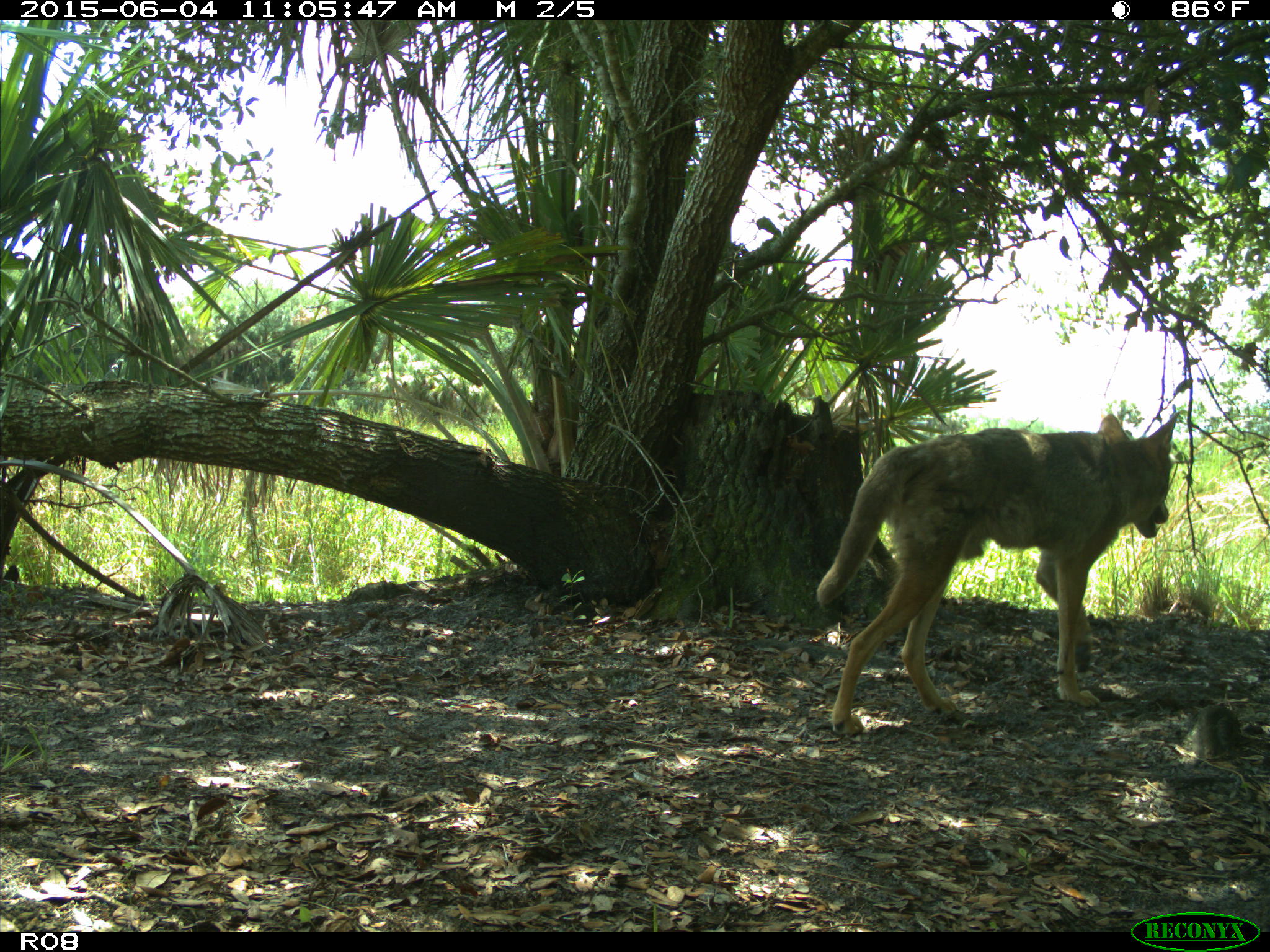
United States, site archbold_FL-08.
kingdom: Animalia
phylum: Chordata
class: Mammalia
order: Carnivora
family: Canidae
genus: Canis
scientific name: Canis latrans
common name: coyote